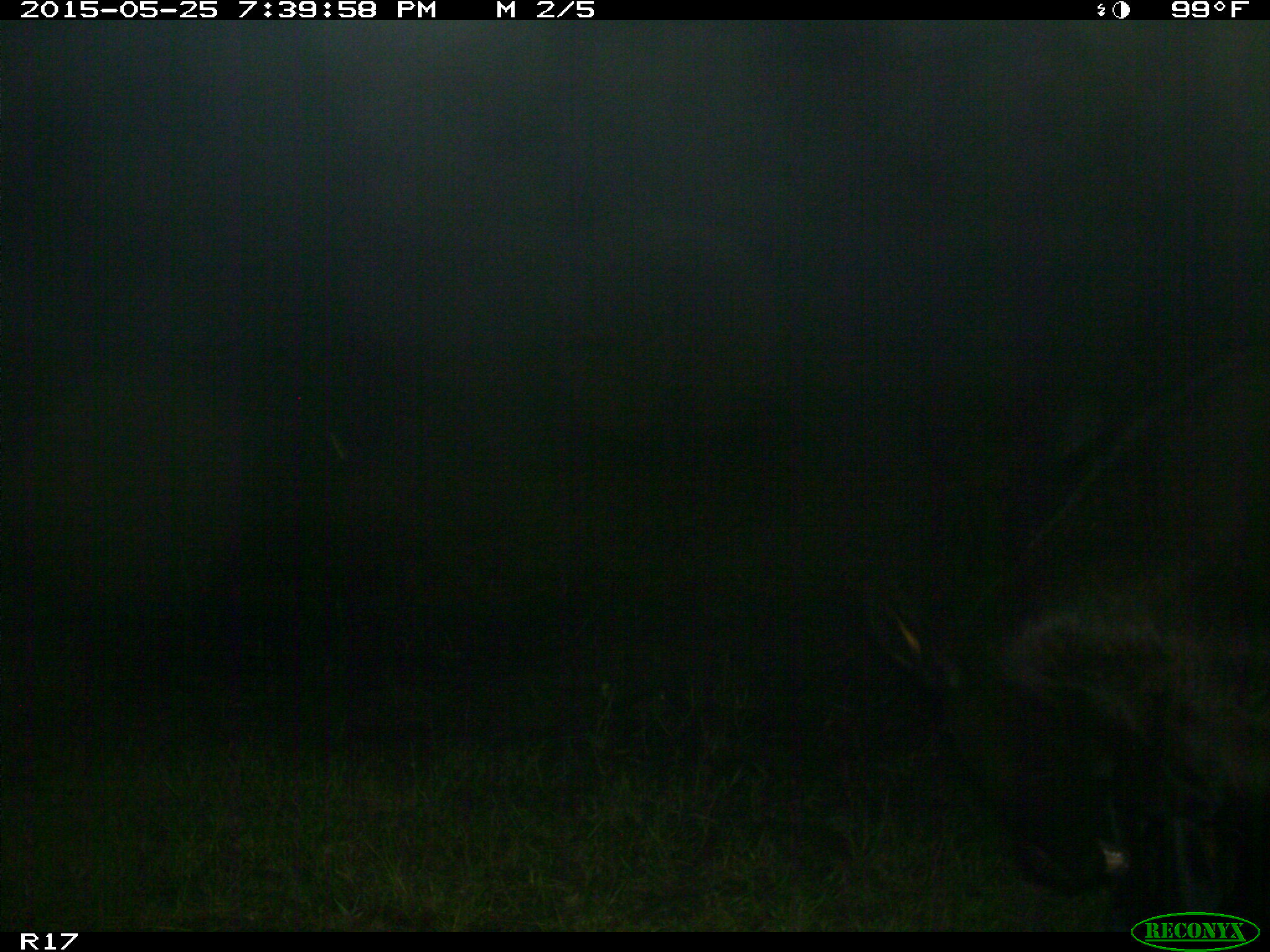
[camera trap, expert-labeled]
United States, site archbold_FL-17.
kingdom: Animalia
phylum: Chordata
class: Mammalia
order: Artiodactyla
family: Bovidae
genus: Bos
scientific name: Bos taurus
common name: domestic cow